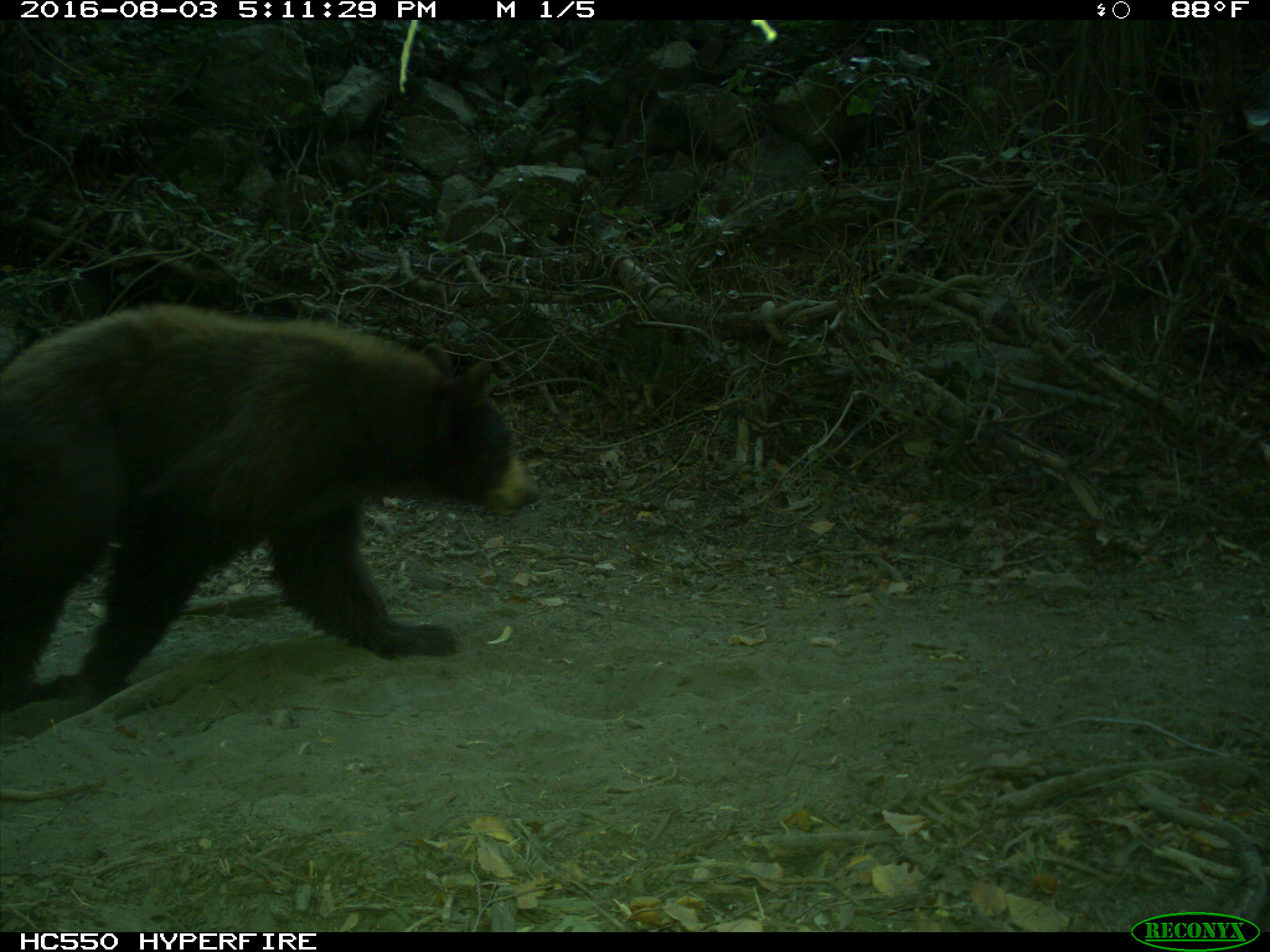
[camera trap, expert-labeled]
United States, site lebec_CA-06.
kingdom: Animalia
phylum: Chordata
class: Mammalia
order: Carnivora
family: Ursidae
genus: Ursus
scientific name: Ursus americanus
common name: american black bear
Ursus americanus (american black bear).